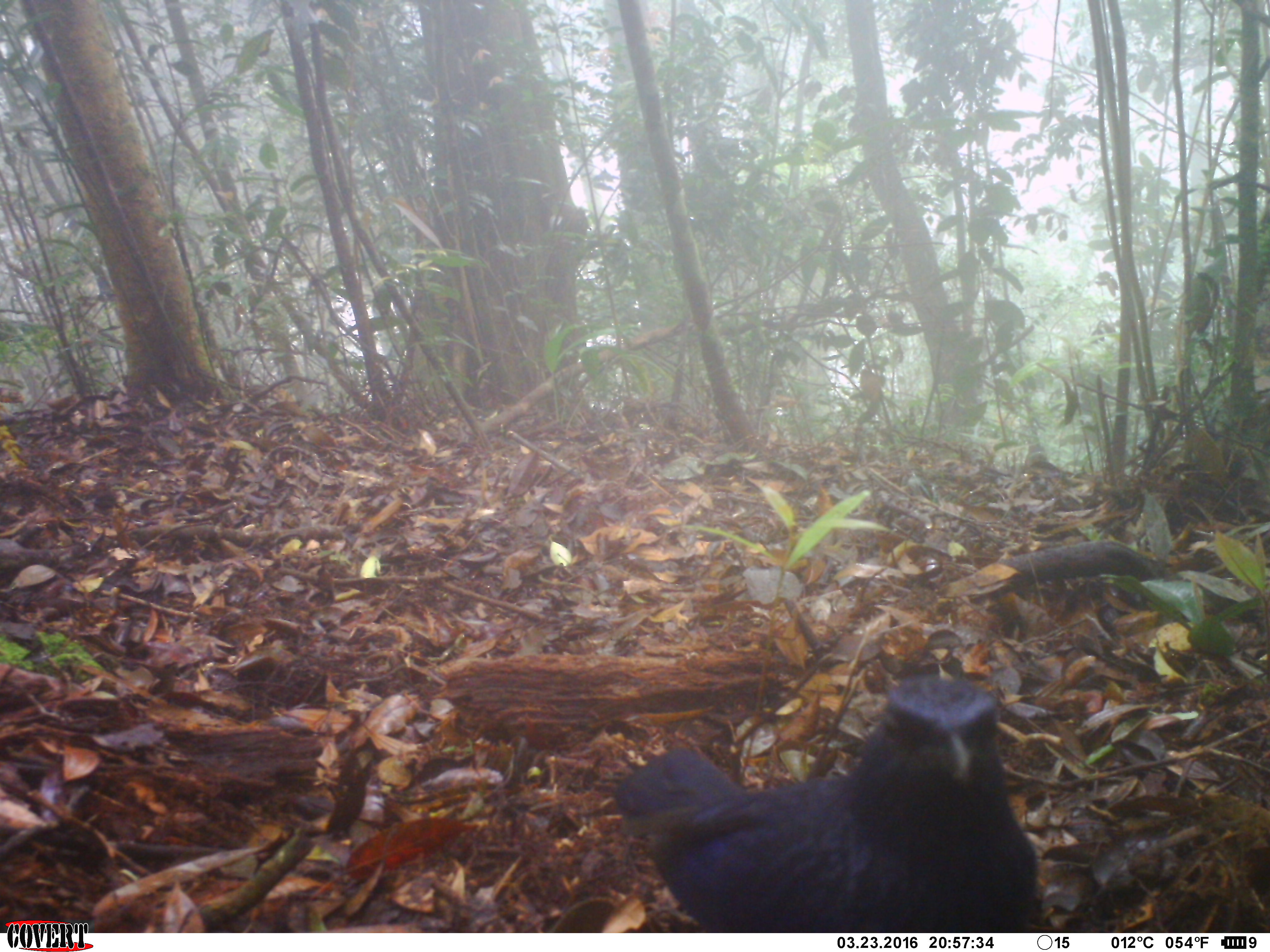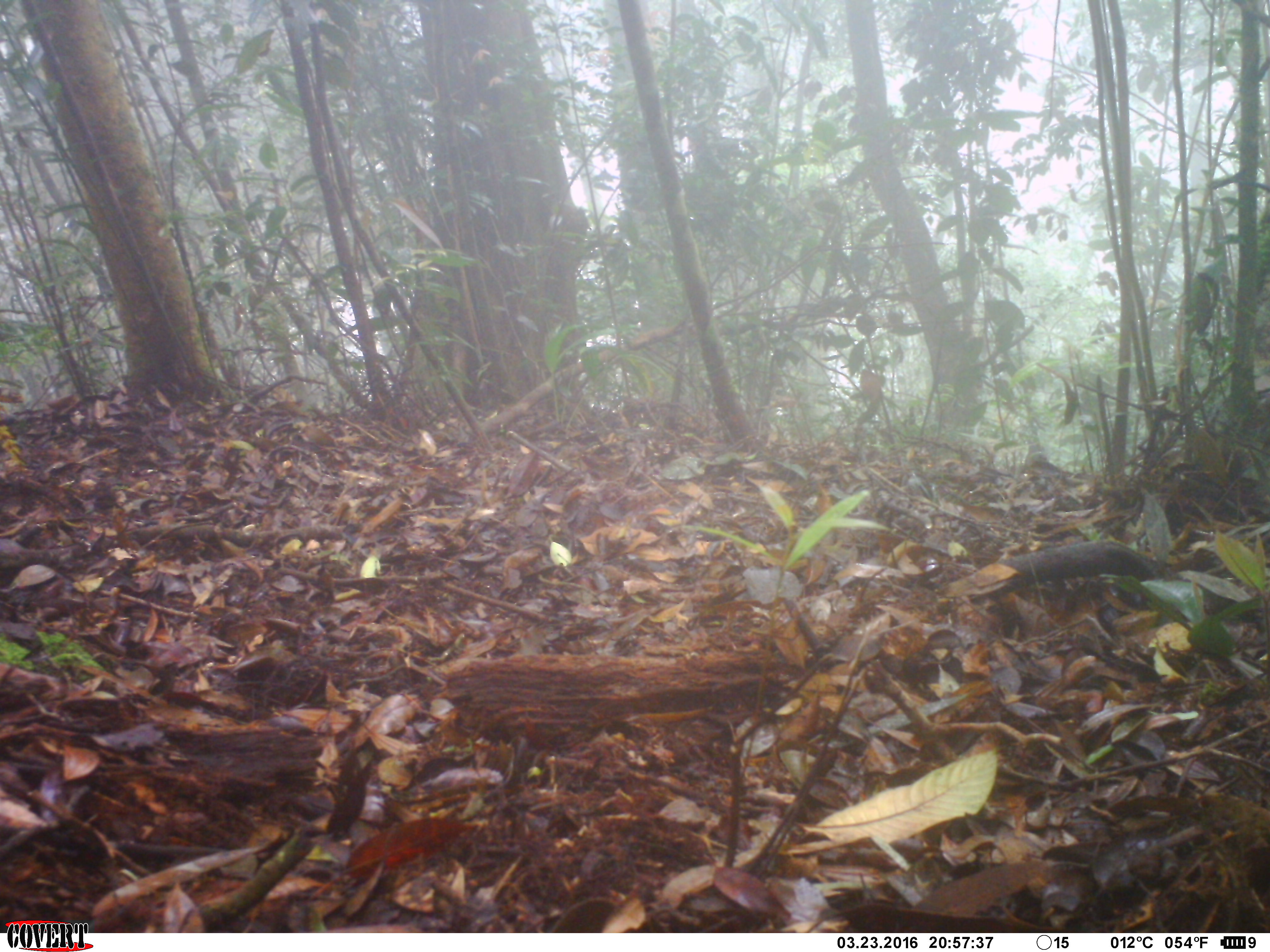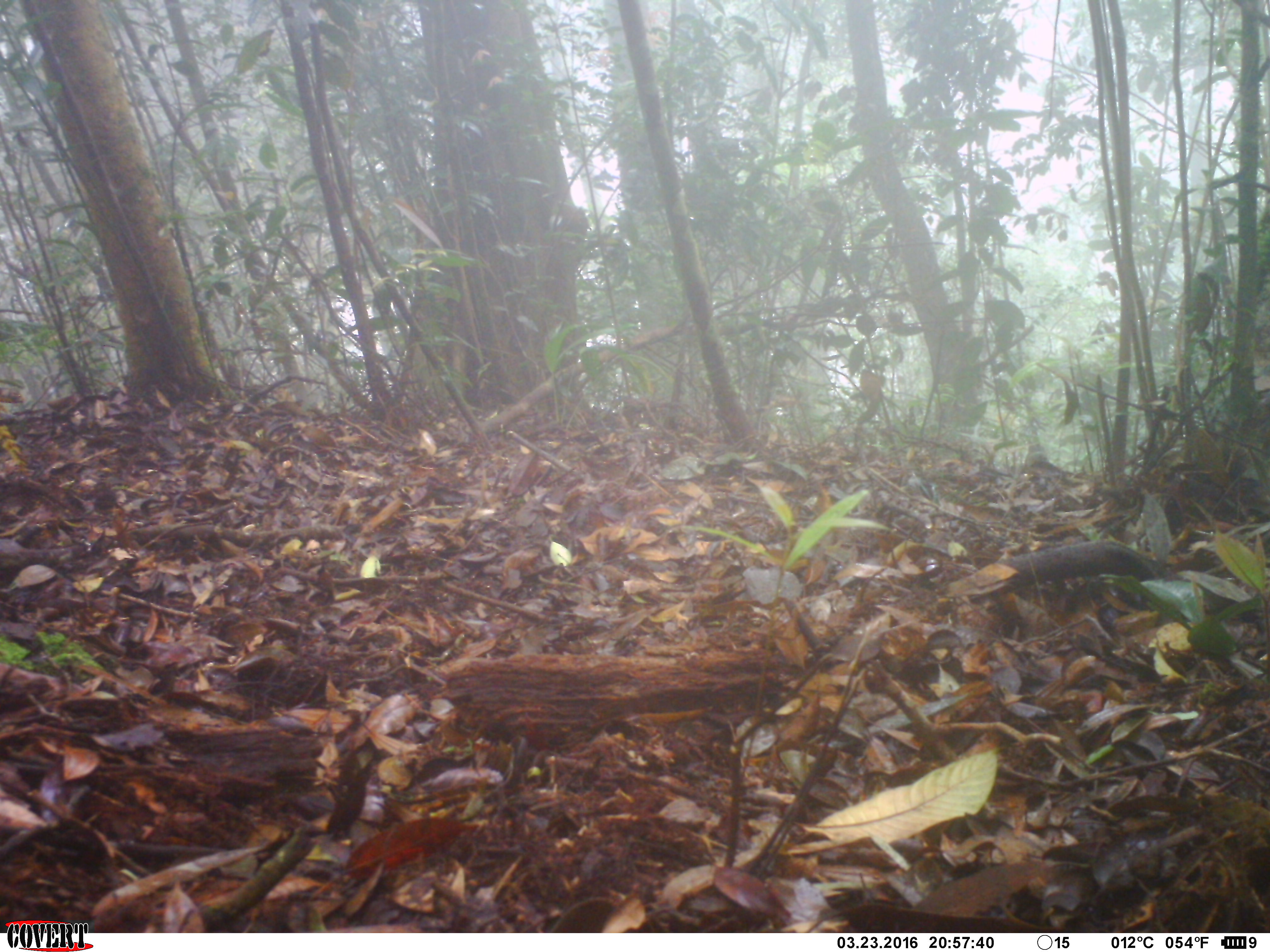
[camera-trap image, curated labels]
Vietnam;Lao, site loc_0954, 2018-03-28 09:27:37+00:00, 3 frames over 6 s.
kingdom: Animalia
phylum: Chordata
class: Aves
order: Passeriformes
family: Muscicapidae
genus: Myophonus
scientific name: Myophonus caeruleus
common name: blue whistling thrush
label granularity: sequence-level